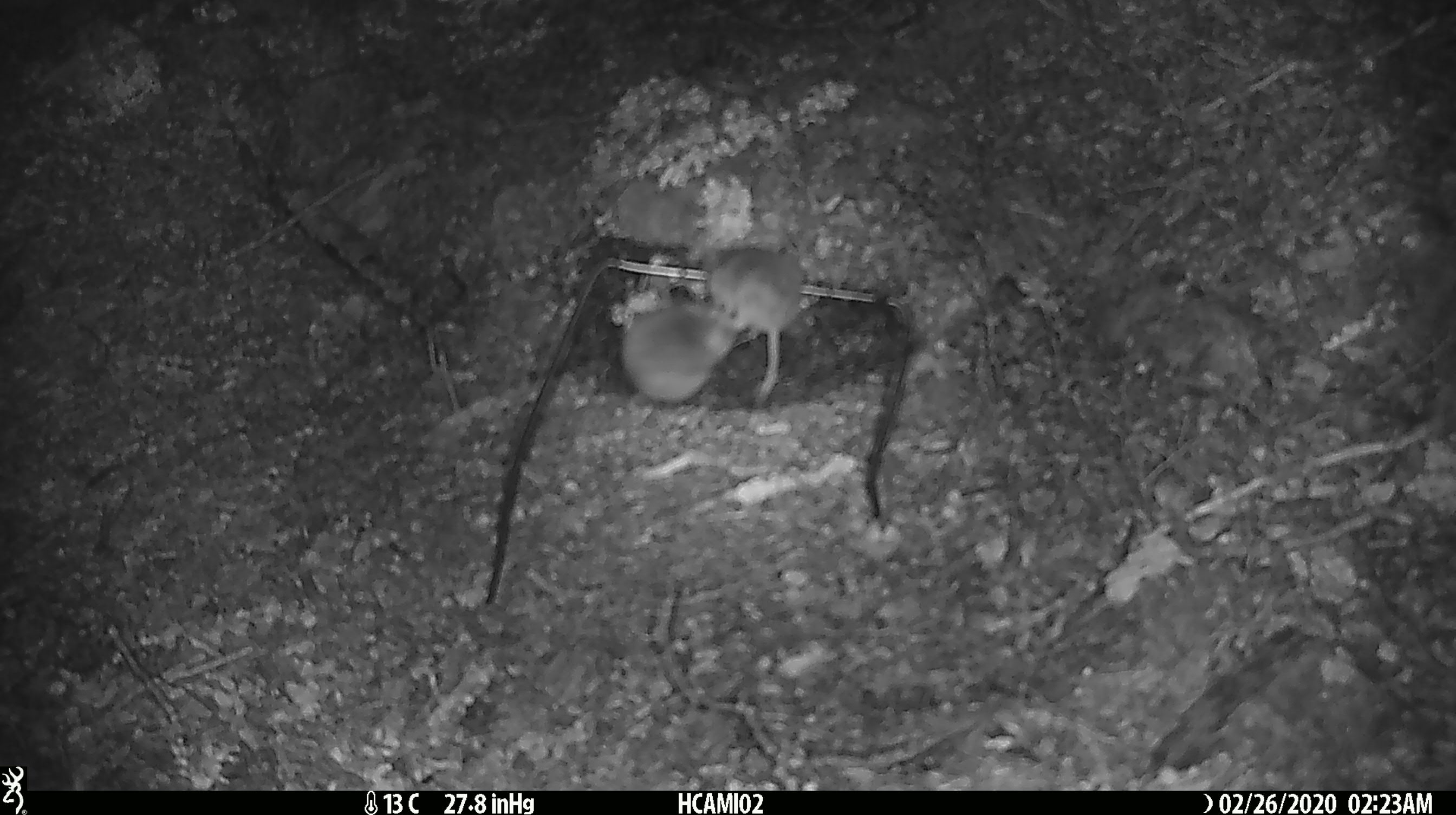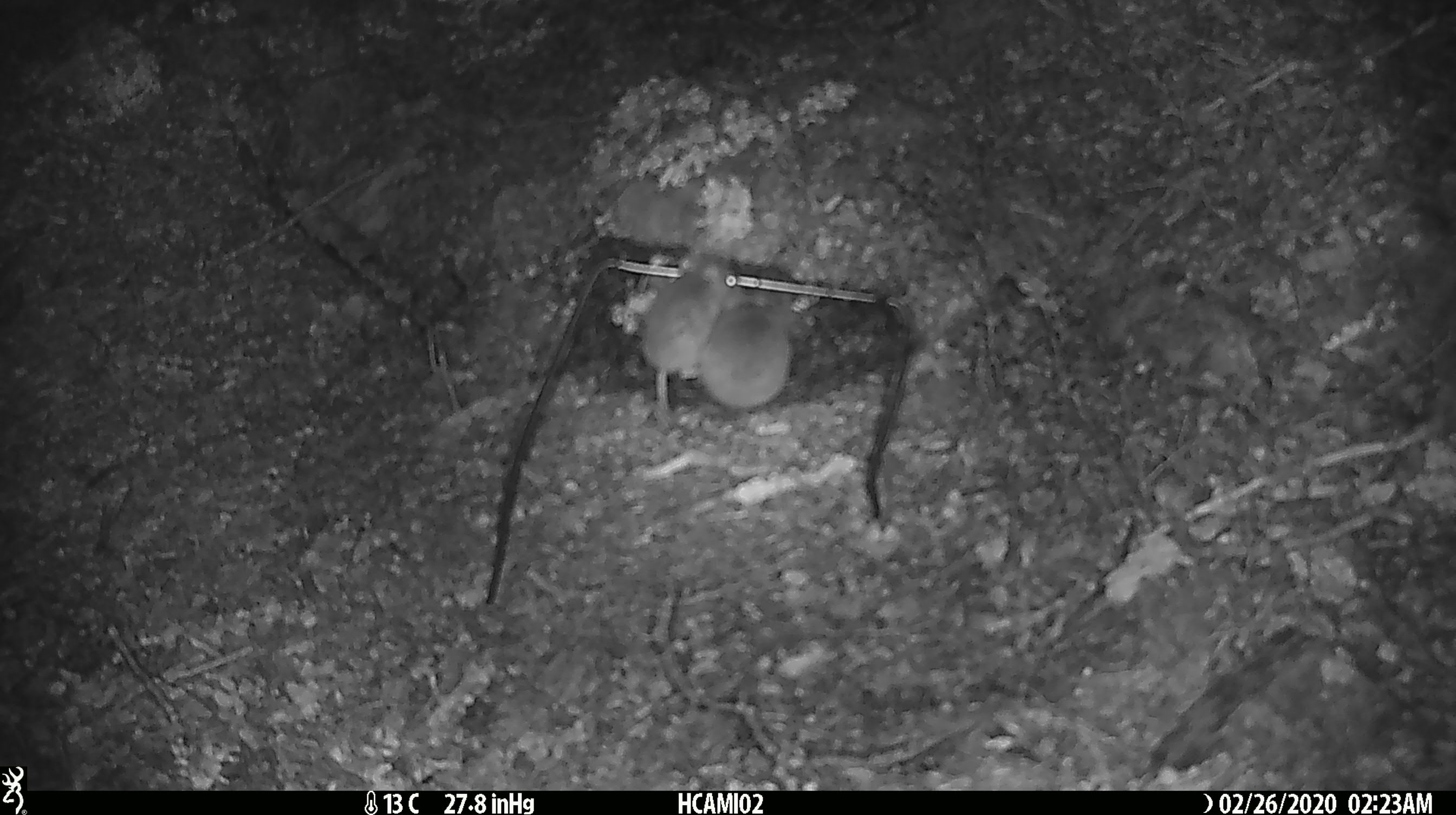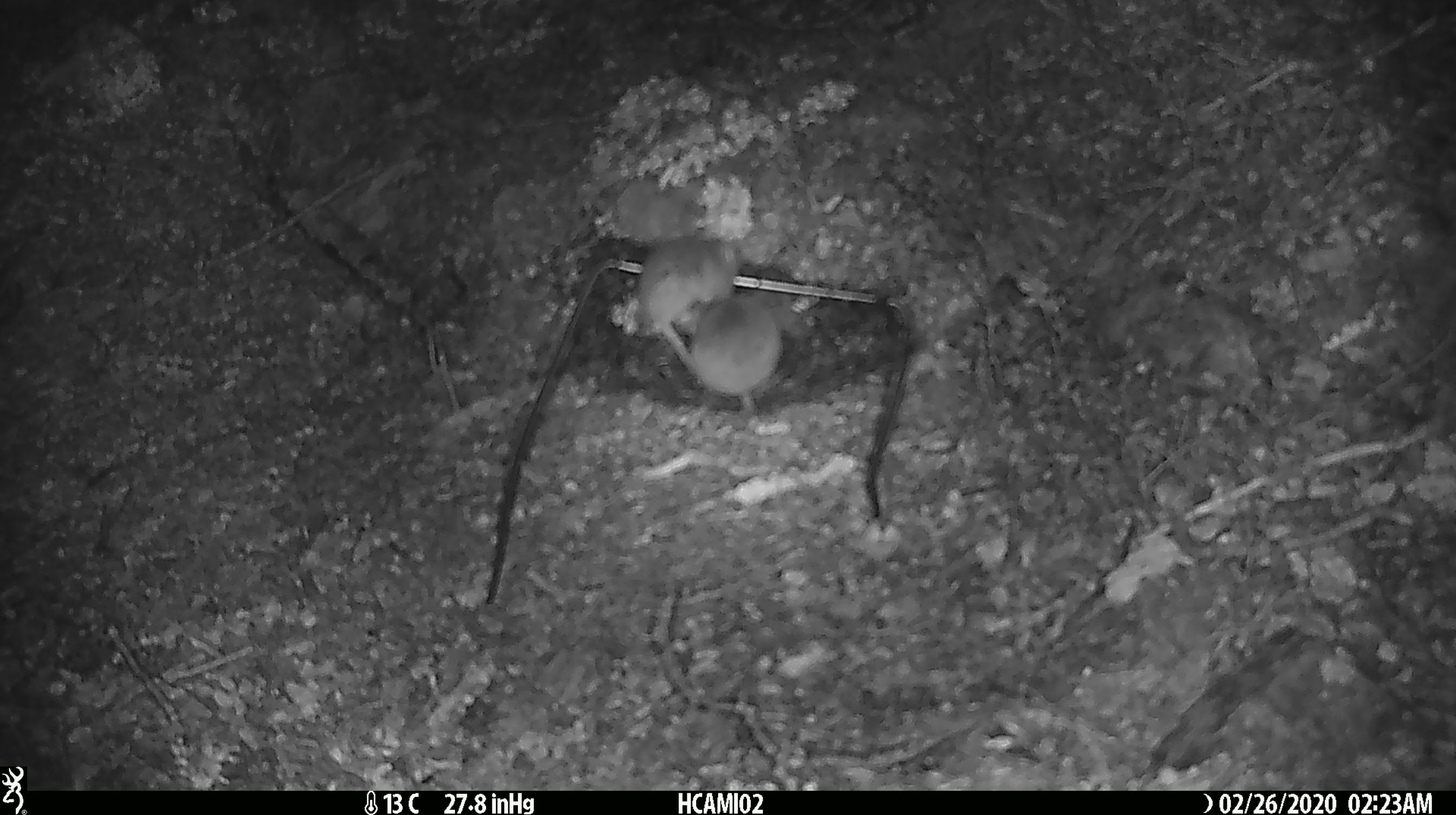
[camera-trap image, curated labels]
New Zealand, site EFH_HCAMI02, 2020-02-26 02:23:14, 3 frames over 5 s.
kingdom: Animalia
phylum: Chordata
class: Mammalia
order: Rodentia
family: Muridae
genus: Mus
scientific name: Mus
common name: mouse